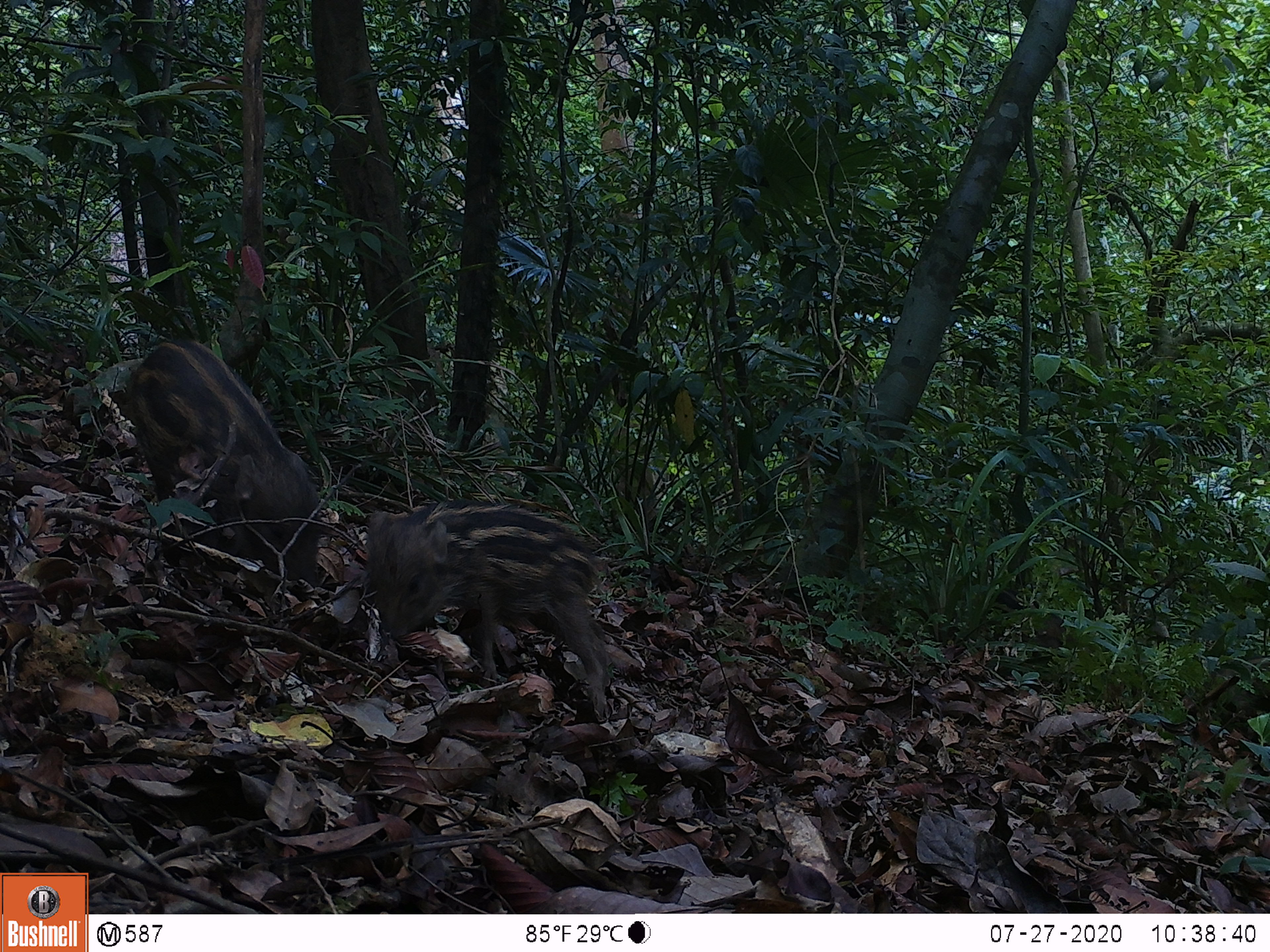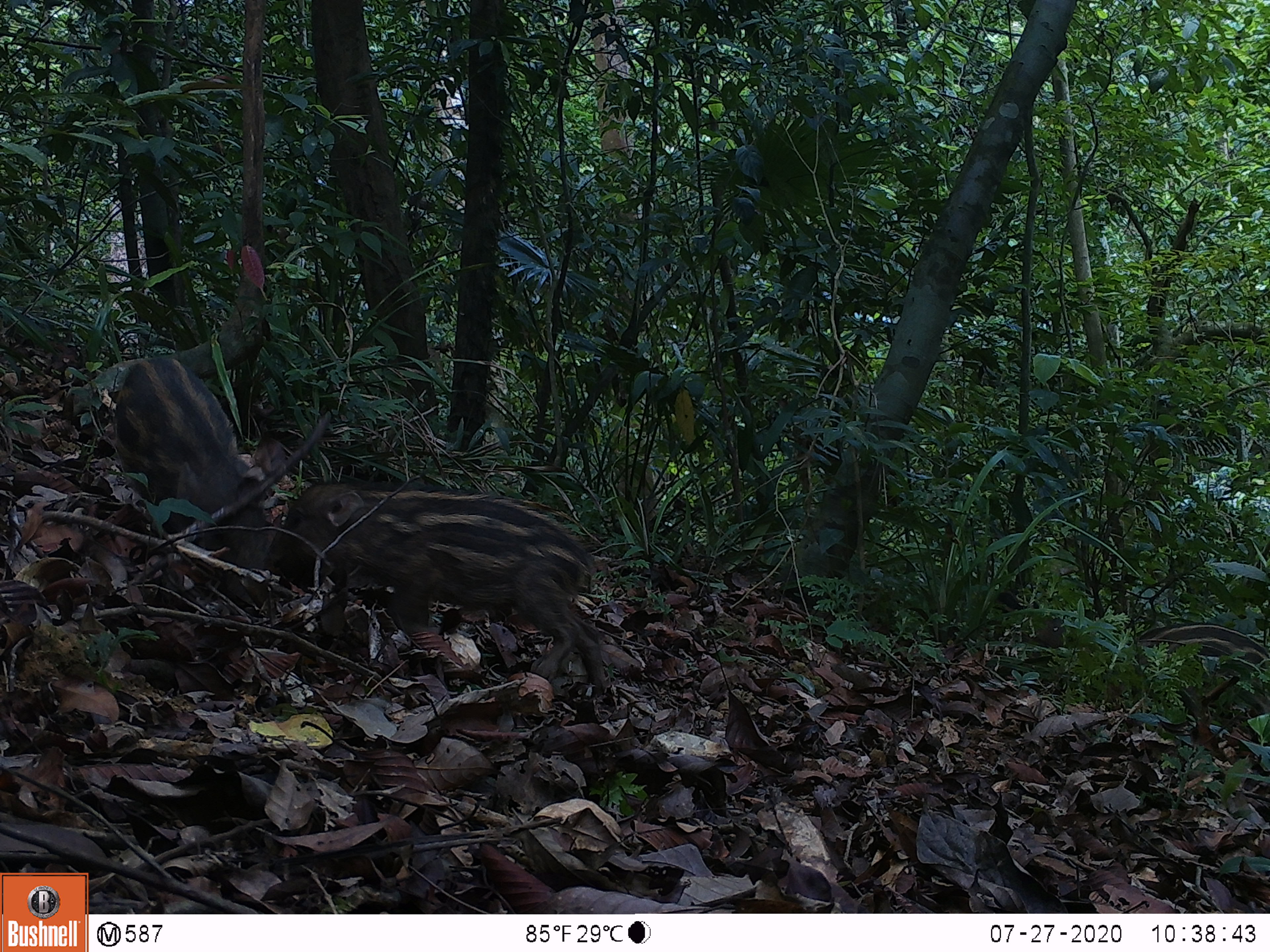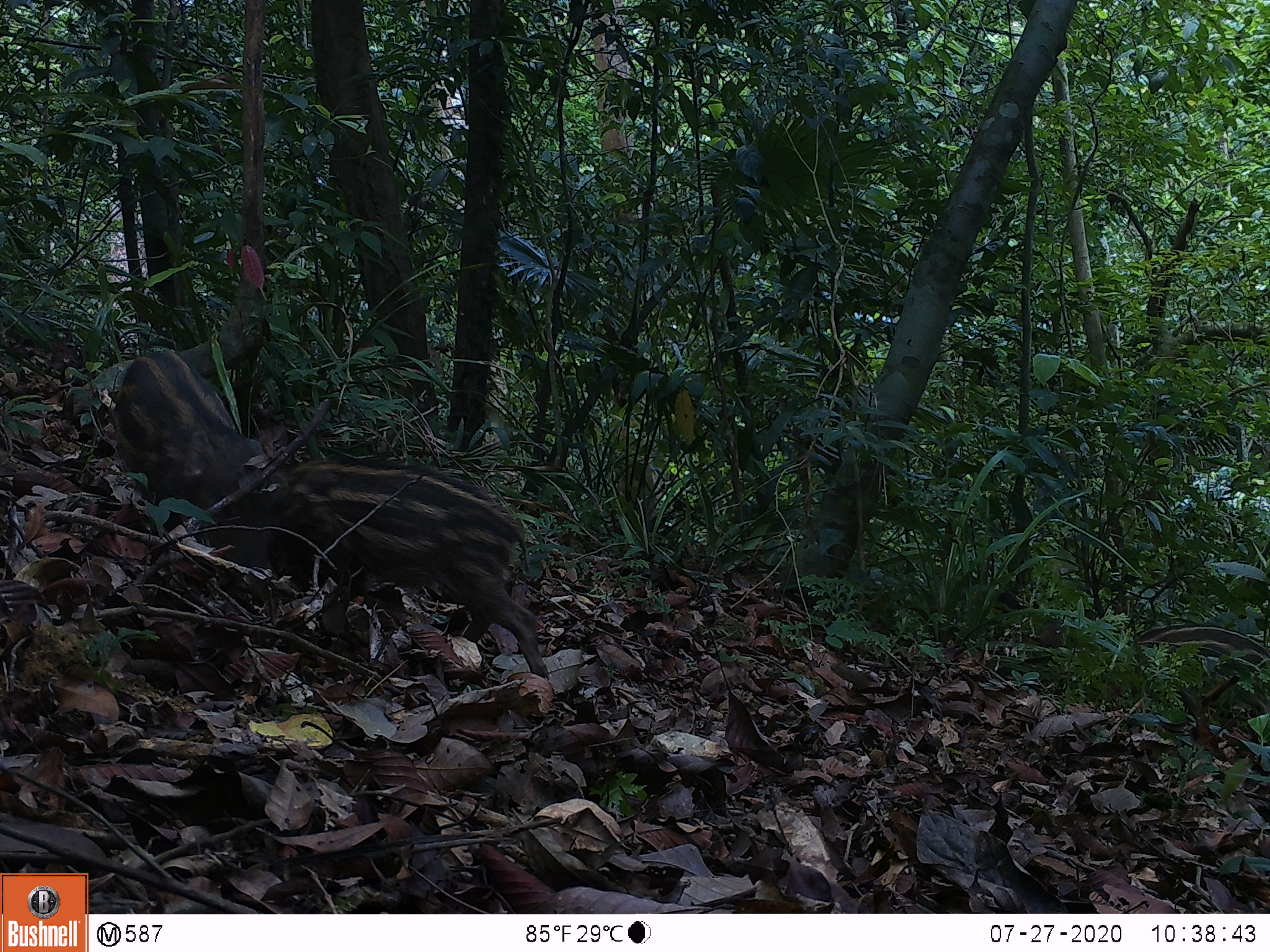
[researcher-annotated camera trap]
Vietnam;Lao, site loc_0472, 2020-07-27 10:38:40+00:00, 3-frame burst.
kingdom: Animalia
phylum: Chordata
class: Mammalia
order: Artiodactyla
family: Suidae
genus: Sus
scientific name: Sus scrofa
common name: eurasian wild pig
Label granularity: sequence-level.